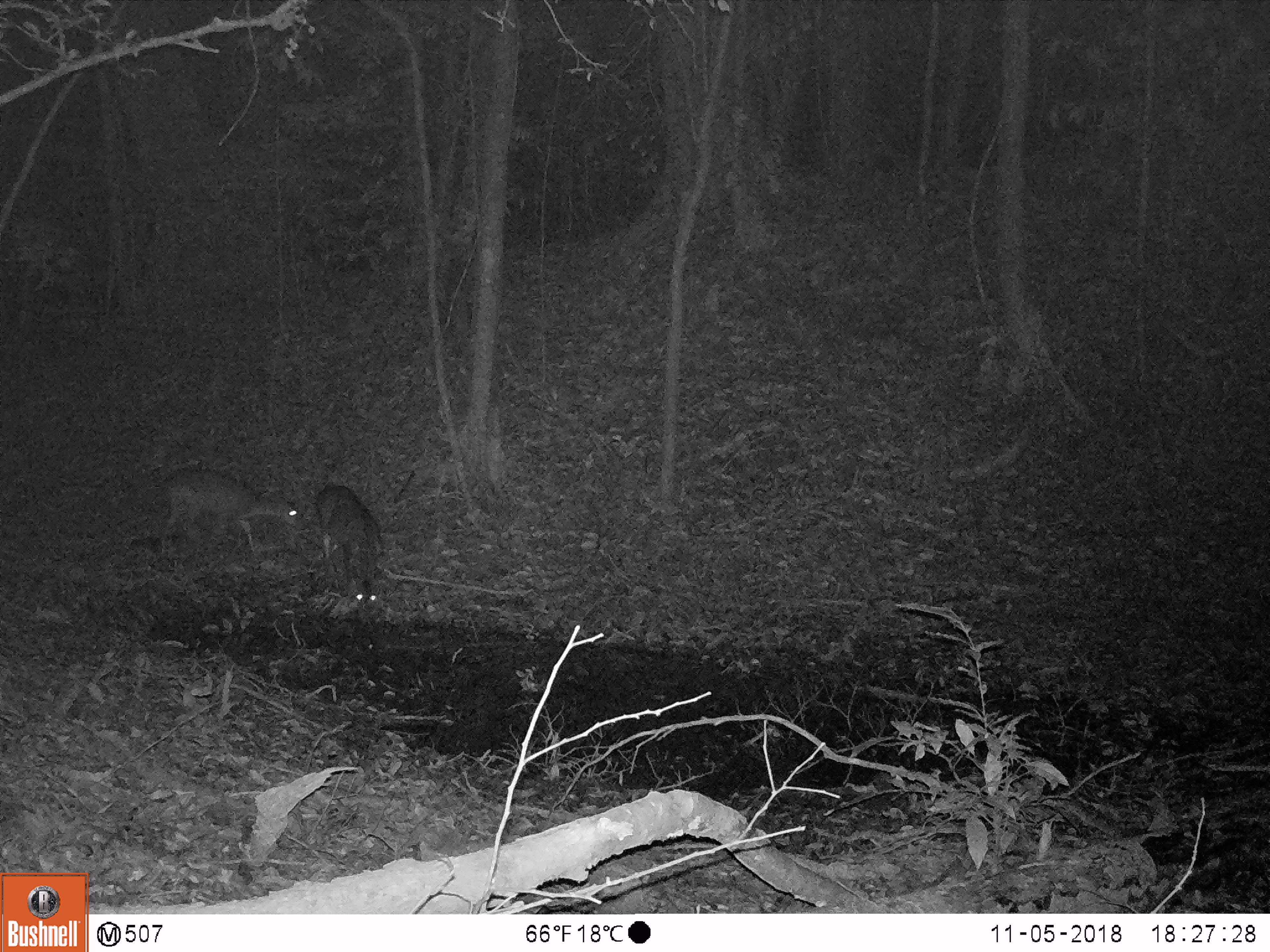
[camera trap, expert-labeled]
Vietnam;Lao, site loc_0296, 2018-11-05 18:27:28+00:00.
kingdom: Animalia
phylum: Chordata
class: Mammalia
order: Artiodactyla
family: Cervidae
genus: Muntiacus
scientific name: Muntiacus vuquangensis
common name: large-antlered muntjac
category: large antlered muntjac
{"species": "large antlered muntjac (large-antlered muntjac) (Muntiacus vuquangensis)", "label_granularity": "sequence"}